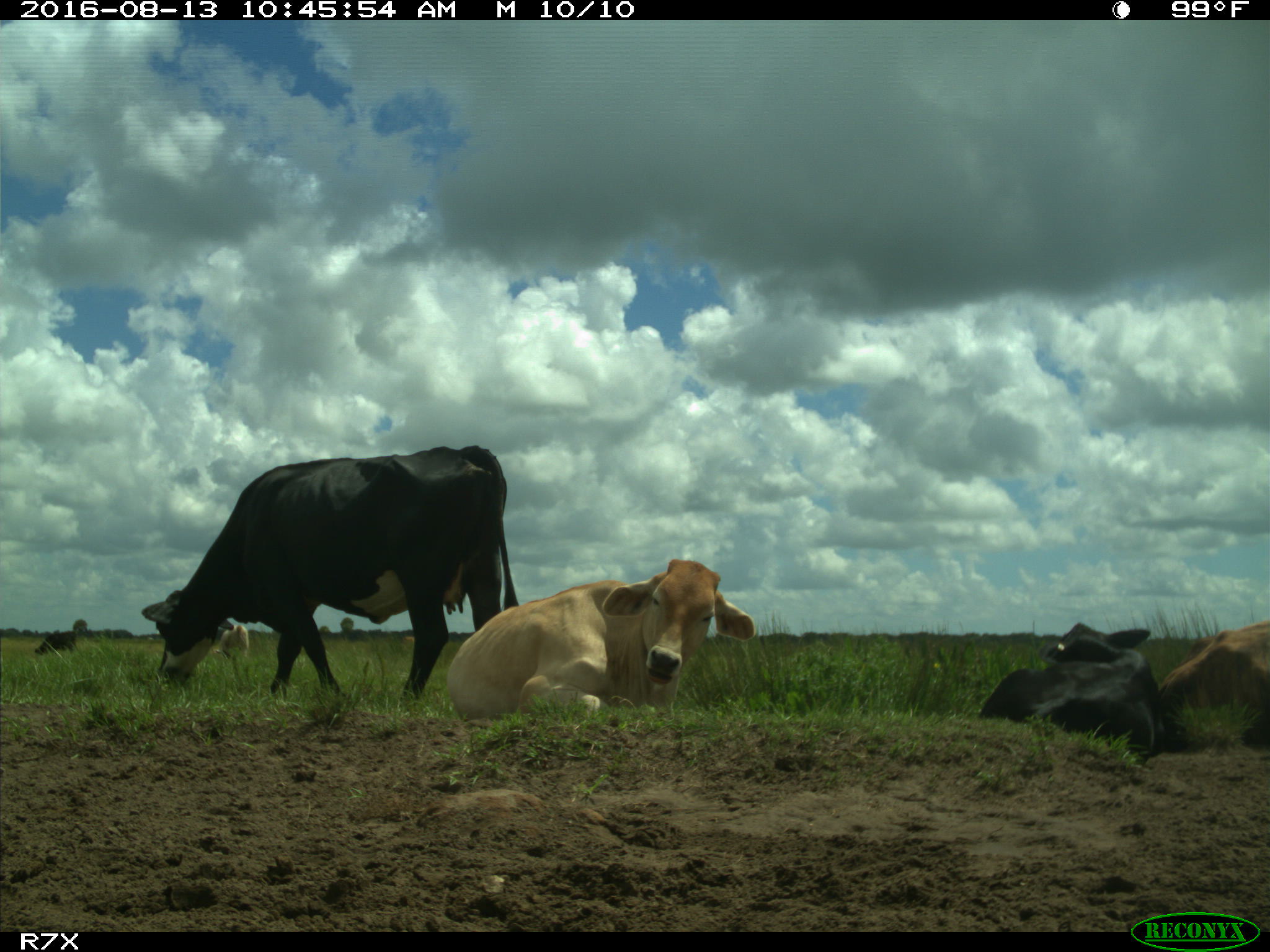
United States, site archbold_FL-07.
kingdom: Animalia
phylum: Chordata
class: Mammalia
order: Artiodactyla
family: Bovidae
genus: Bos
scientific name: Bos taurus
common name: domestic cow